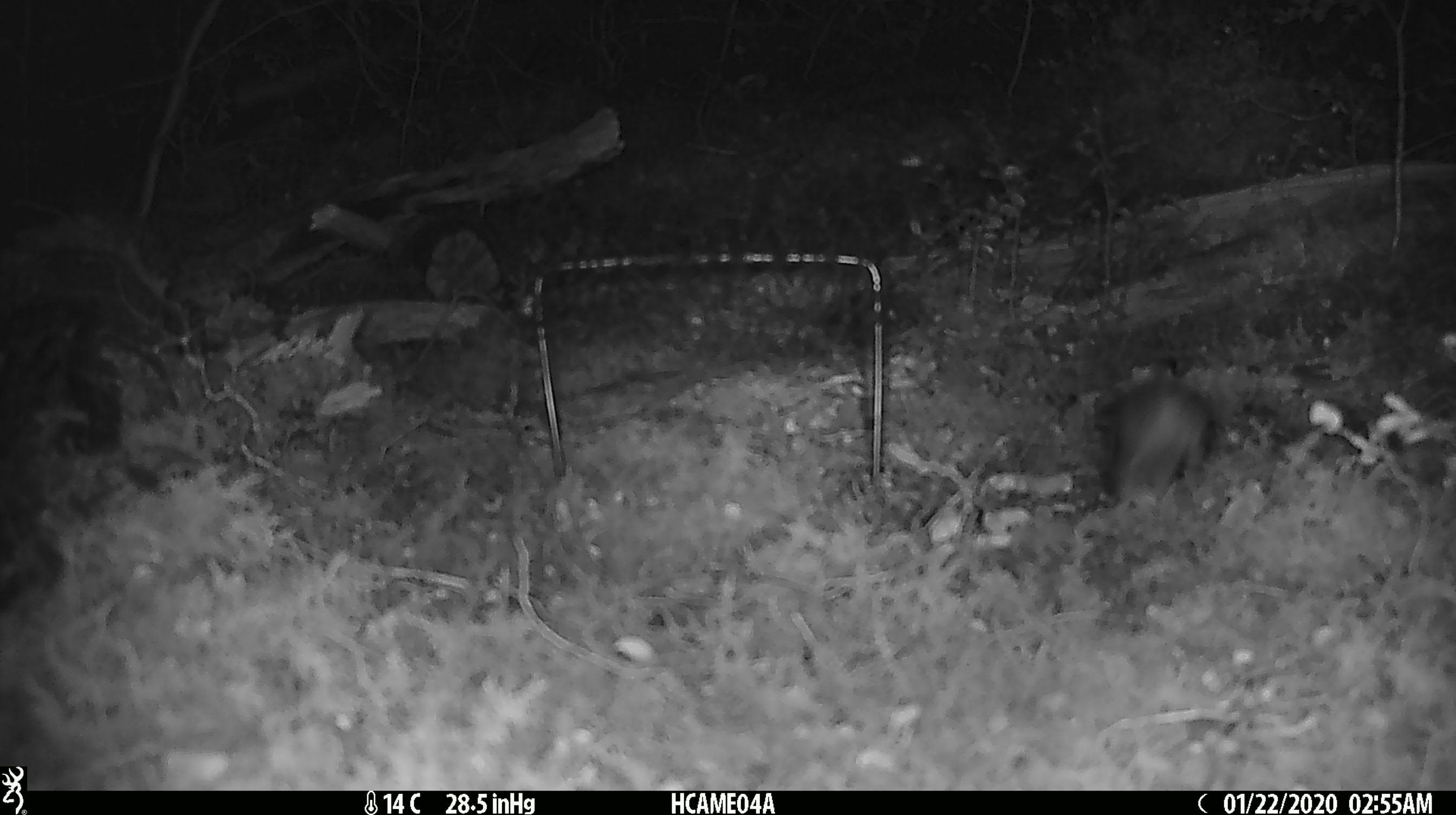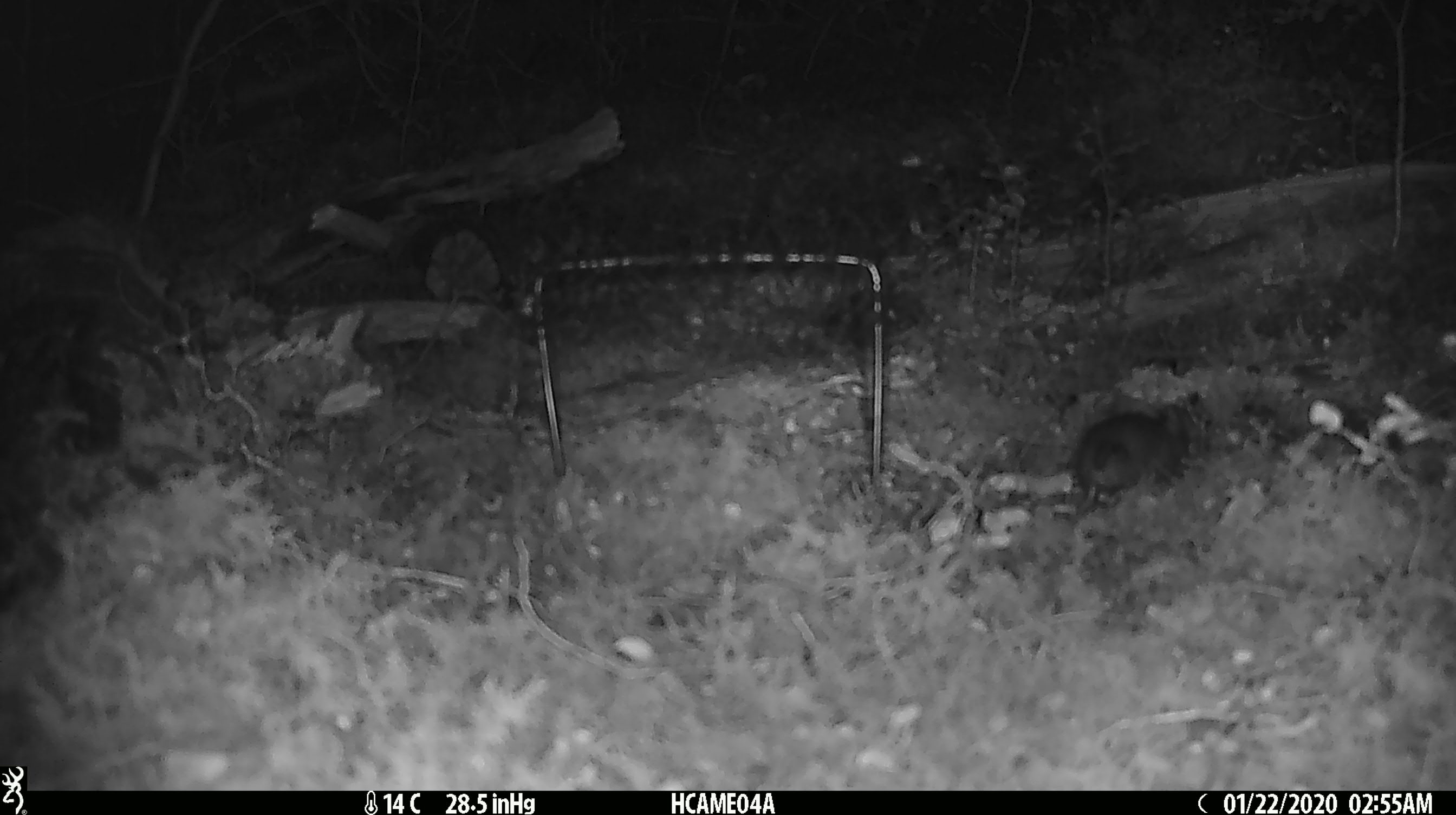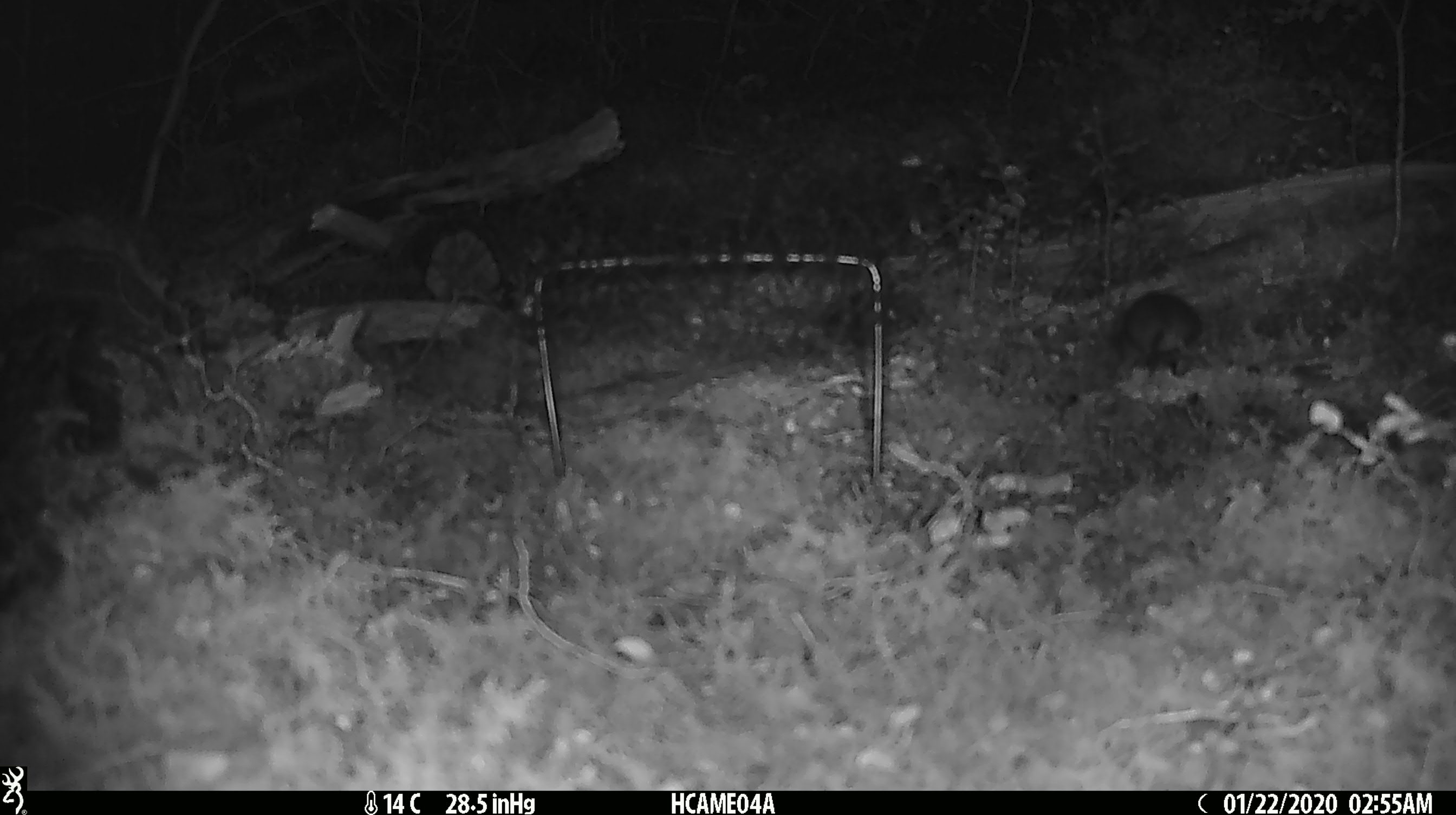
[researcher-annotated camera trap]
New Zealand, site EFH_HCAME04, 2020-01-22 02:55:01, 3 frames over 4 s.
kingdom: Animalia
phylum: Chordata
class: Mammalia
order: Rodentia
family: Muridae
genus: Mus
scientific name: Mus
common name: mouse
Mouse (Mus).